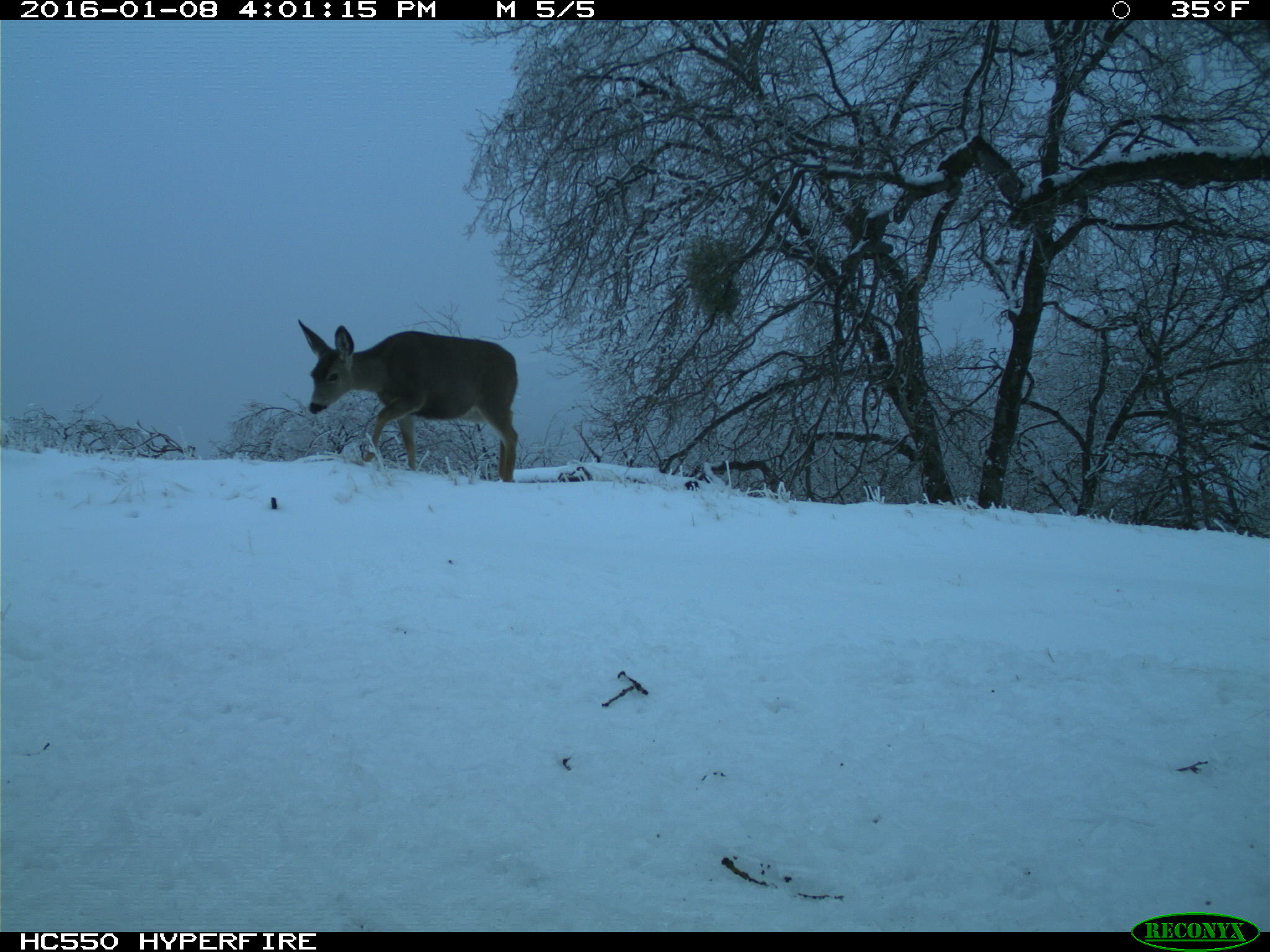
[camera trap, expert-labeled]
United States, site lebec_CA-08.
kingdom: Animalia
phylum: Chordata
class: Mammalia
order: Artiodactyla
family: Cervidae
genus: Odocoileus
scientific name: Odocoileus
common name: deer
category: unidentified deer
Unidentified deer (deer) (Odocoileus).